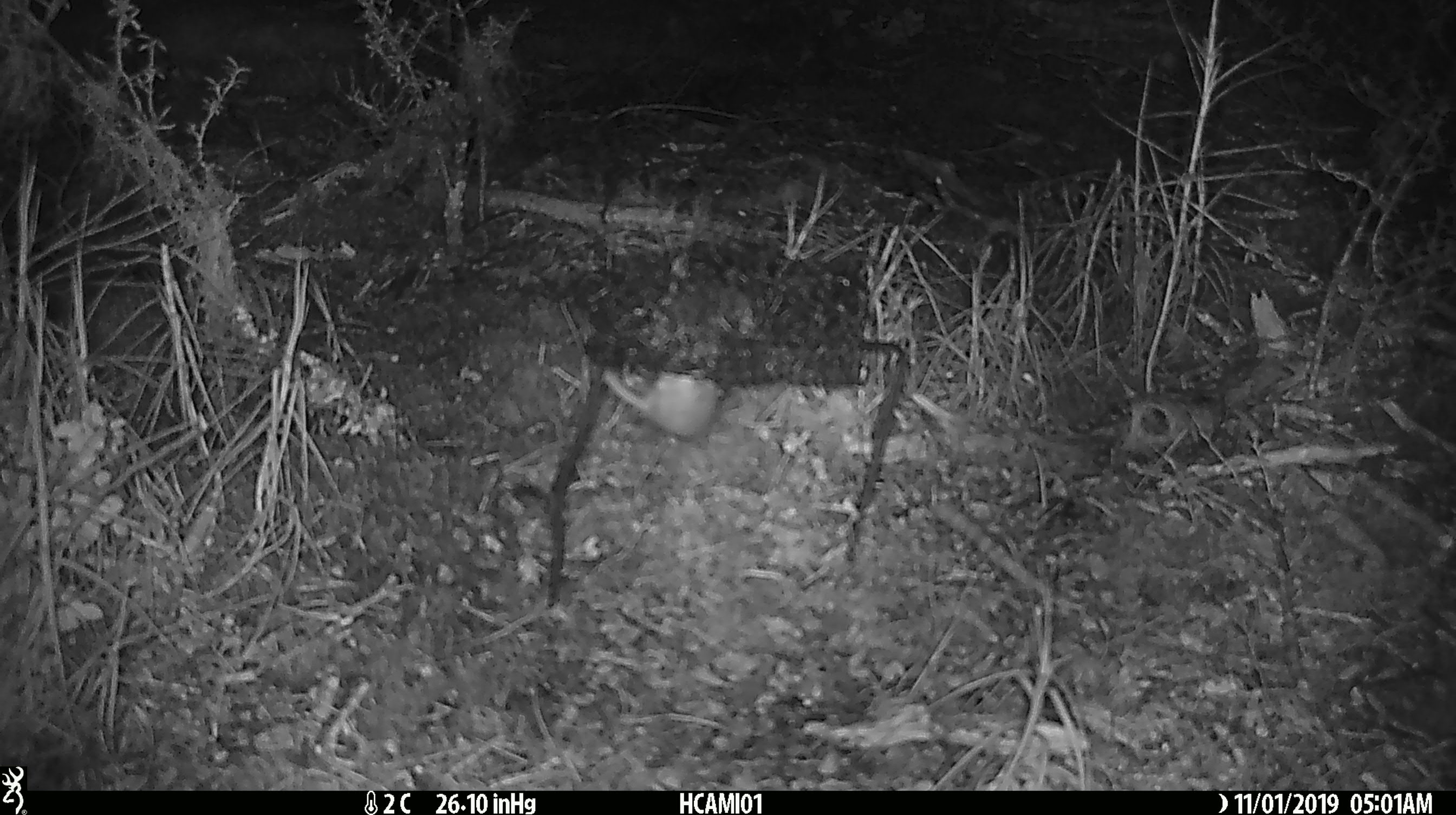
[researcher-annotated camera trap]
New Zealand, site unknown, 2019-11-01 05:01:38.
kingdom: Animalia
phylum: Chordata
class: Mammalia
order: Rodentia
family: Muridae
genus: Mus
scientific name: Mus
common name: mouse